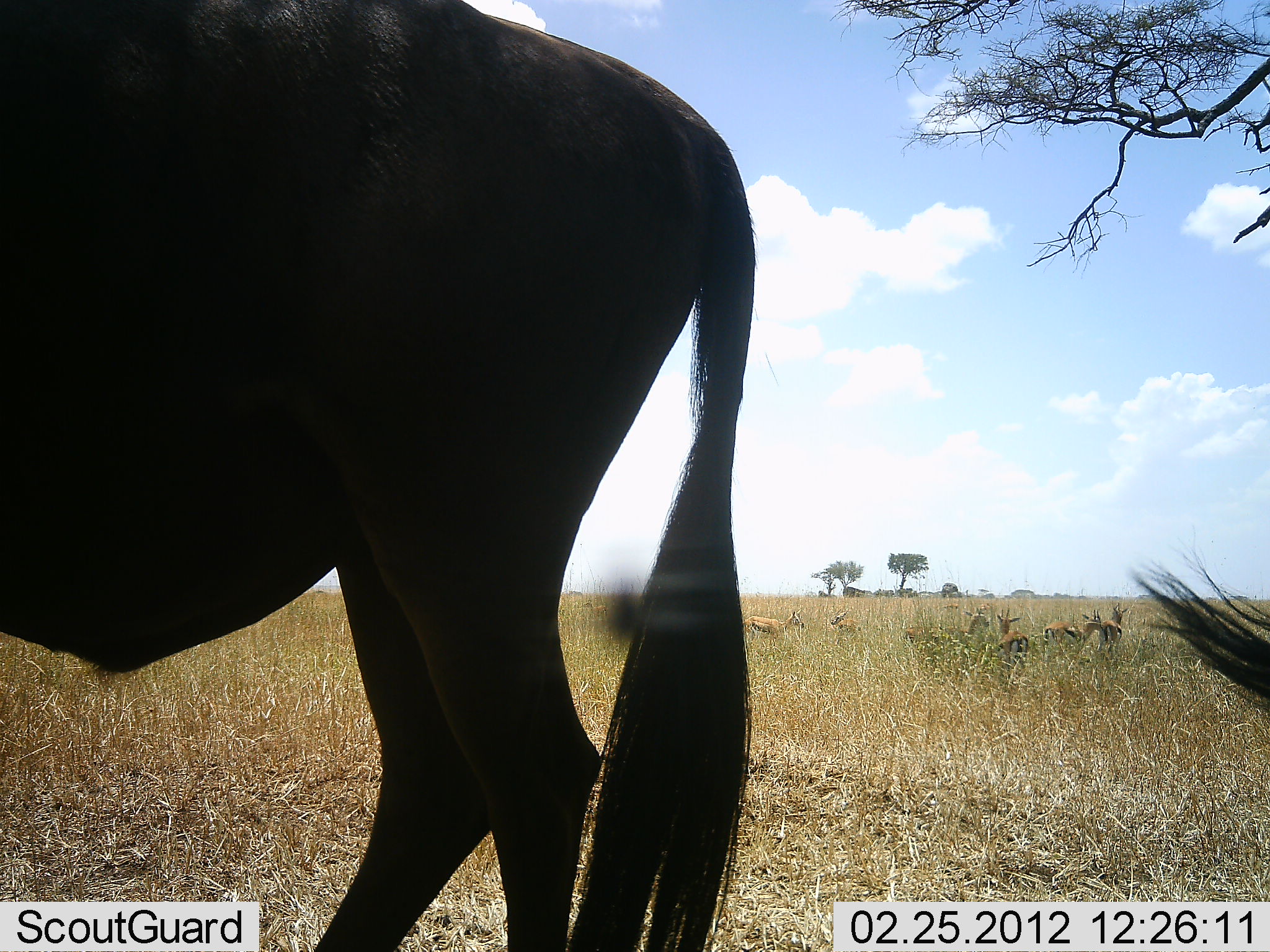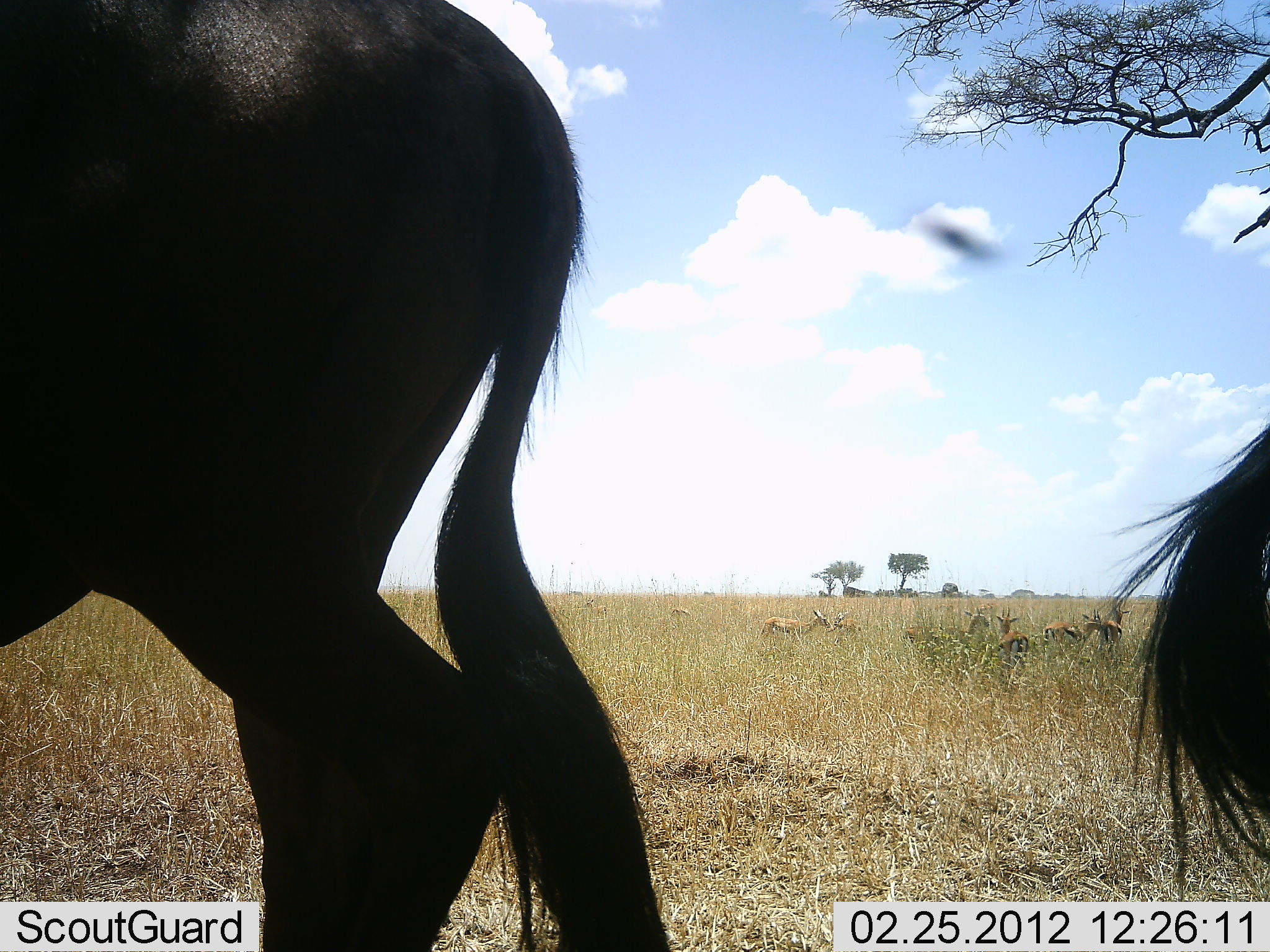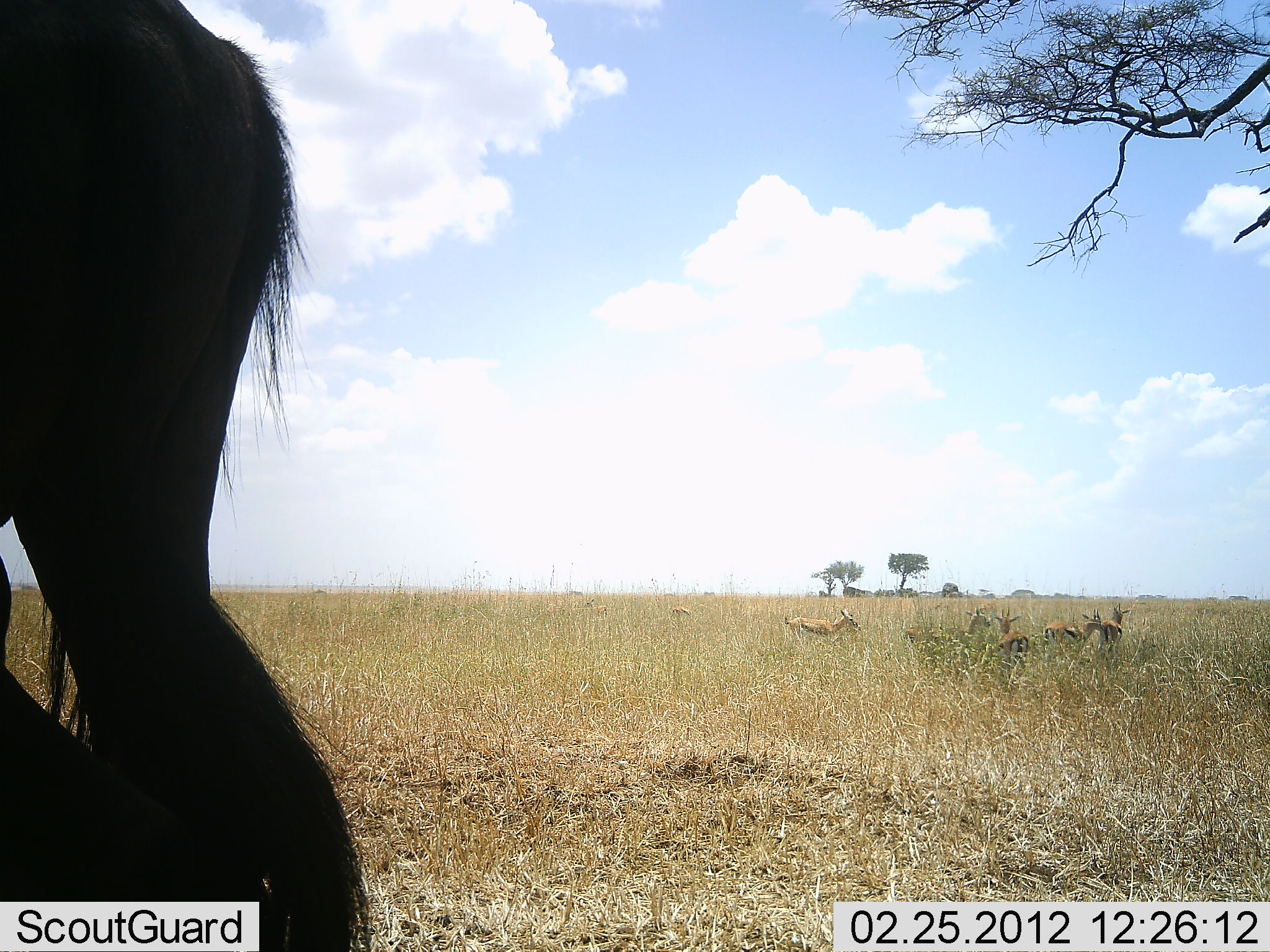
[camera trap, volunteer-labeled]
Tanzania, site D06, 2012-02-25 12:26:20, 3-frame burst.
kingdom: Animalia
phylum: Chordata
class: Mammalia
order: Artiodactyla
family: Bovidae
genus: Eudorcas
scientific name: Eudorcas thomsonii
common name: thomson's gazelle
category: gazellethomsons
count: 8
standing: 82%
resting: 18%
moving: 45%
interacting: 0%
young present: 0%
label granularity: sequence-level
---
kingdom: Animalia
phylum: Chordata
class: Mammalia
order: Artiodactyla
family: Bovidae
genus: Connochaetes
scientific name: Connochaetes taurinus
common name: blue wildebeest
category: wildebeest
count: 2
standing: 53%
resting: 3%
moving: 50%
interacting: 0%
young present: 0%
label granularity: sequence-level